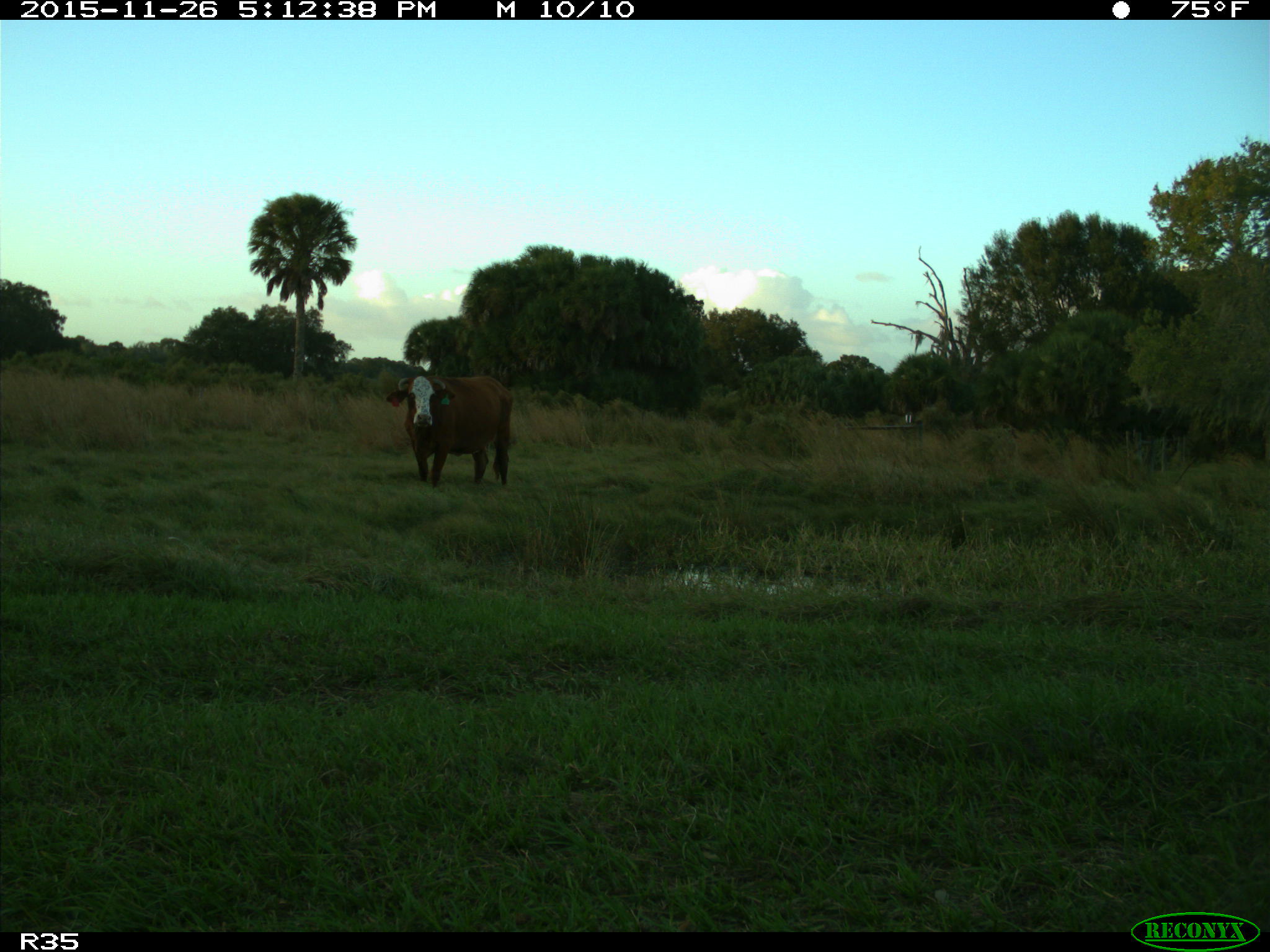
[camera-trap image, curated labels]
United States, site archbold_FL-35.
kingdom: Animalia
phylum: Chordata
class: Mammalia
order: Artiodactyla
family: Bovidae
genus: Bos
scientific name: Bos taurus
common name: domestic cow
Bos taurus (domestic cow).